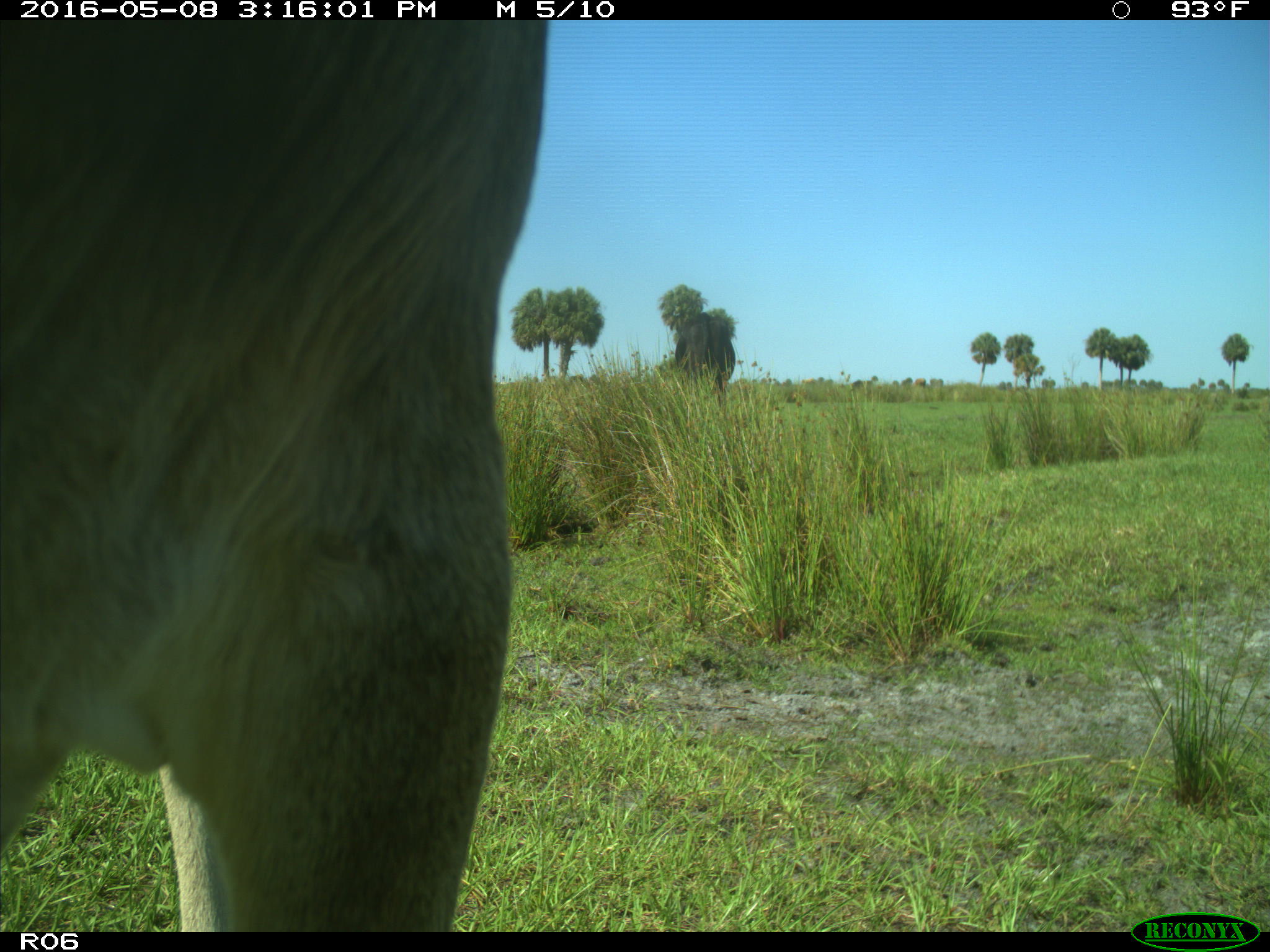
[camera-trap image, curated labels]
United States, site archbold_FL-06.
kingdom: Animalia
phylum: Chordata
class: Mammalia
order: Artiodactyla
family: Bovidae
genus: Bos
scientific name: Bos taurus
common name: domestic cow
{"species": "Bos taurus (domestic cow)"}